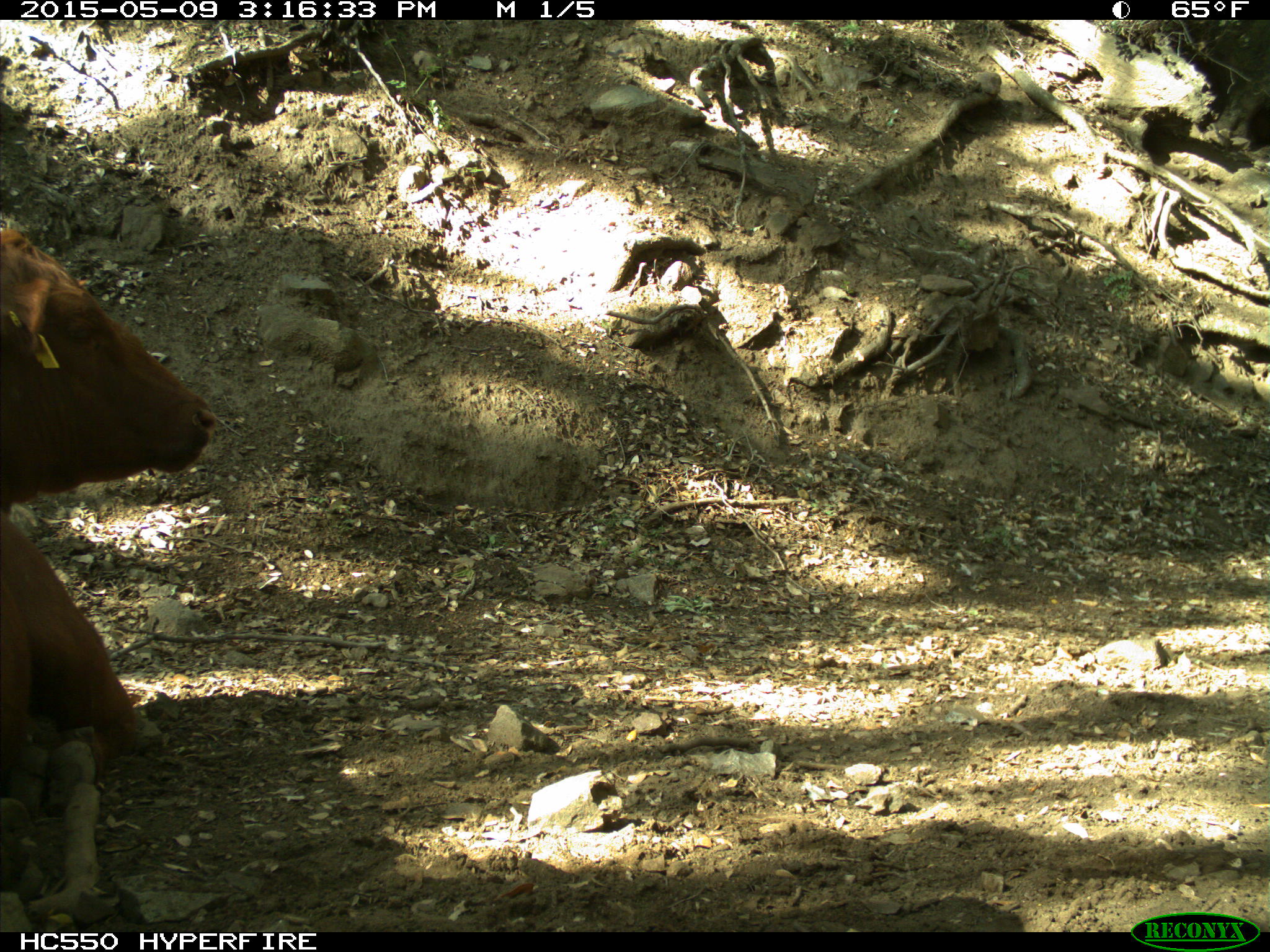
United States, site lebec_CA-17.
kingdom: Animalia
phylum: Chordata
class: Mammalia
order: Artiodactyla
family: Bovidae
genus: Bos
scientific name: Bos taurus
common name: domestic cow